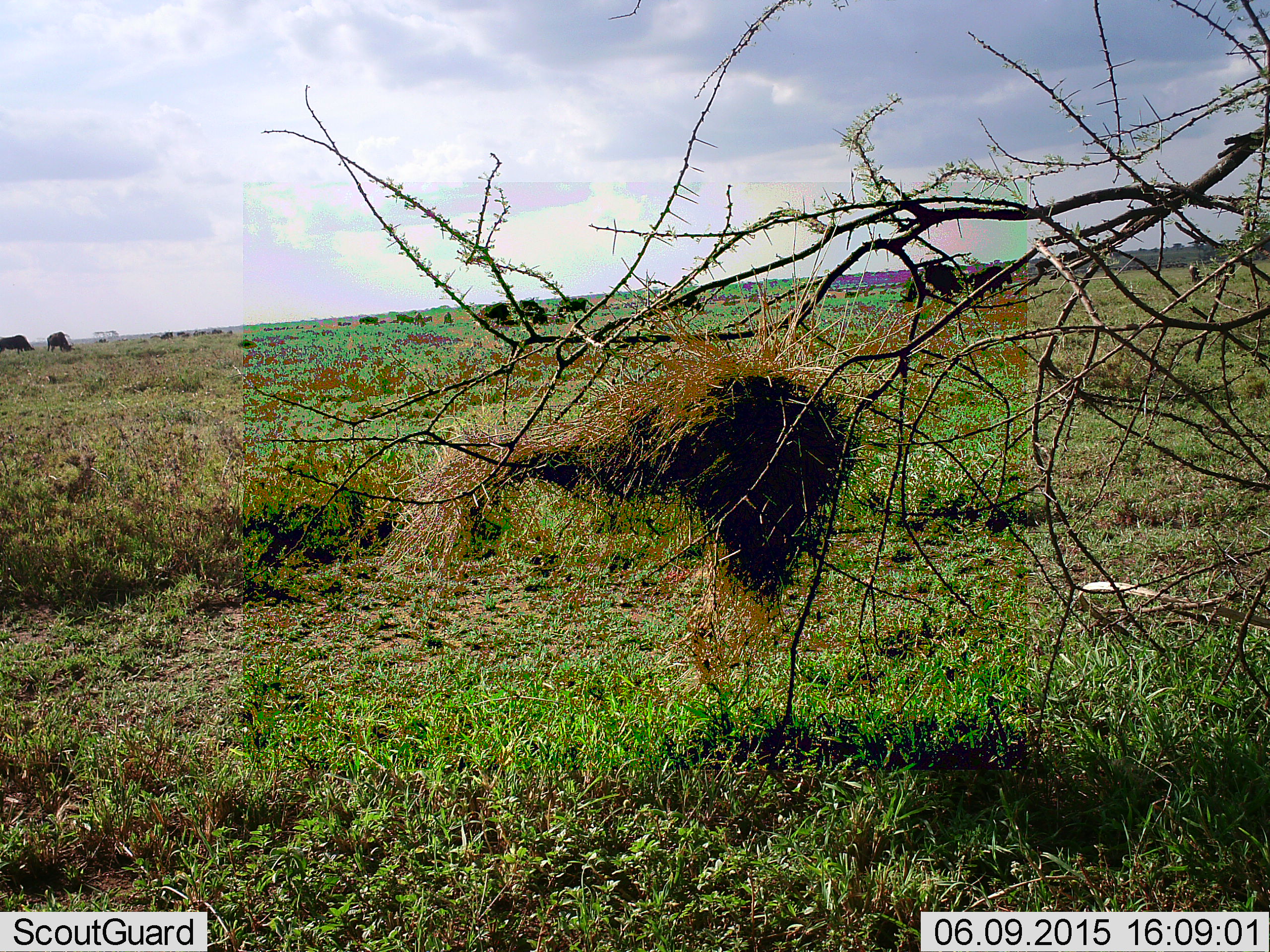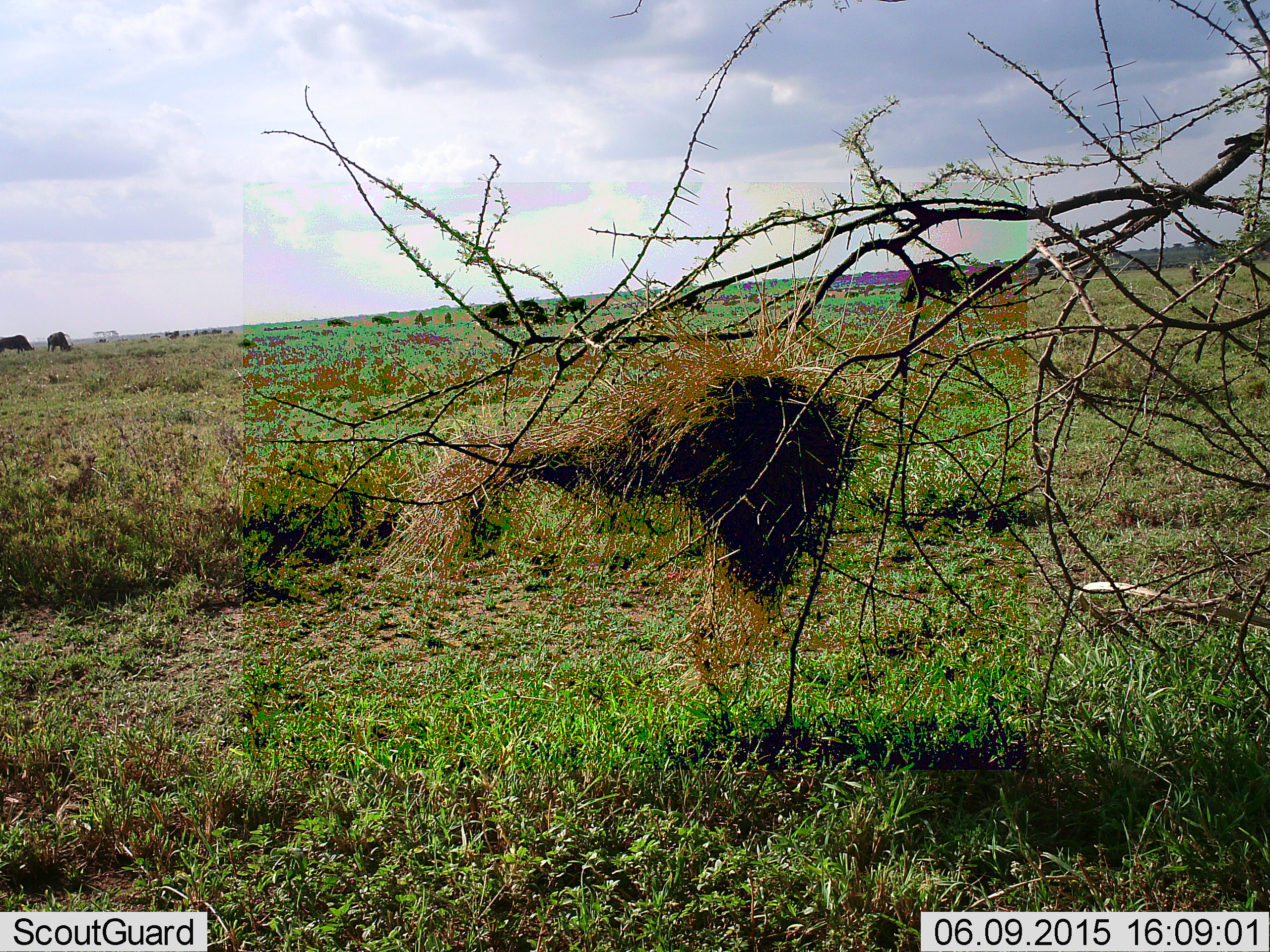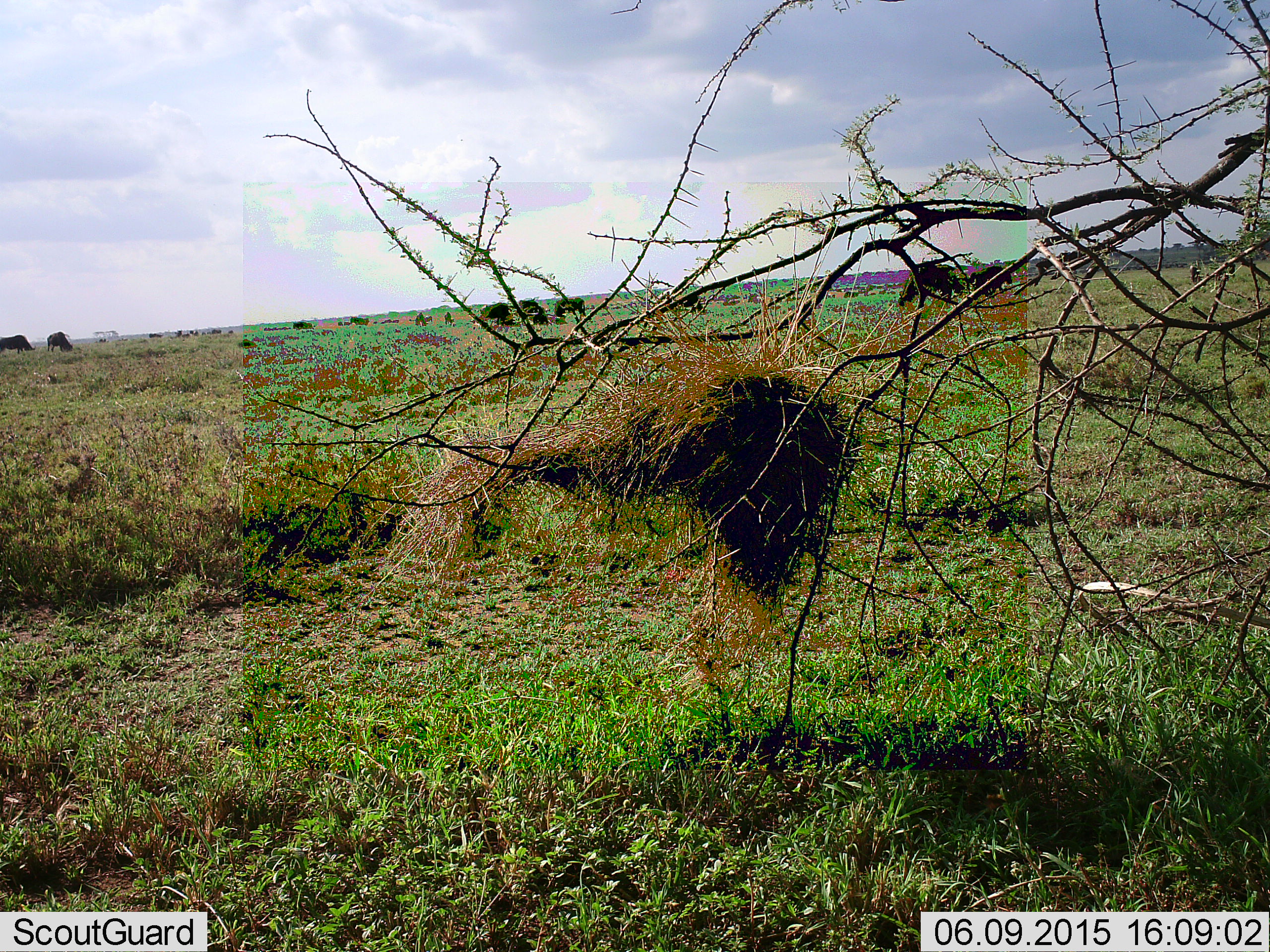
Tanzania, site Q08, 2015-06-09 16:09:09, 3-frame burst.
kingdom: Animalia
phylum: Chordata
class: Mammalia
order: Artiodactyla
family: Bovidae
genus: Connochaetes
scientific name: Connochaetes taurinus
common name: blue wildebeest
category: wildebeest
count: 11-50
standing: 60%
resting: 0%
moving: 70%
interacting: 10%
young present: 0%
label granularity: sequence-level